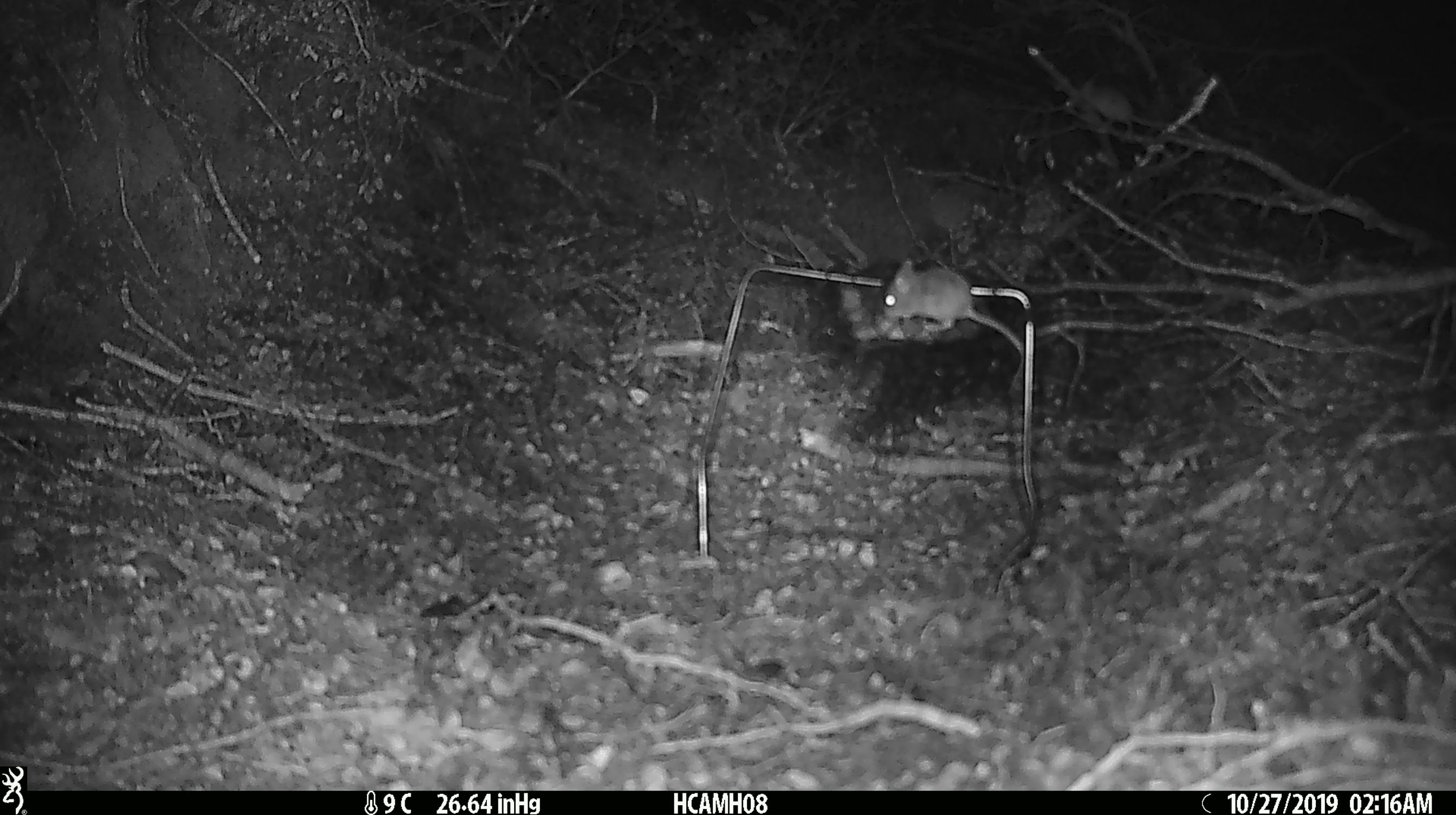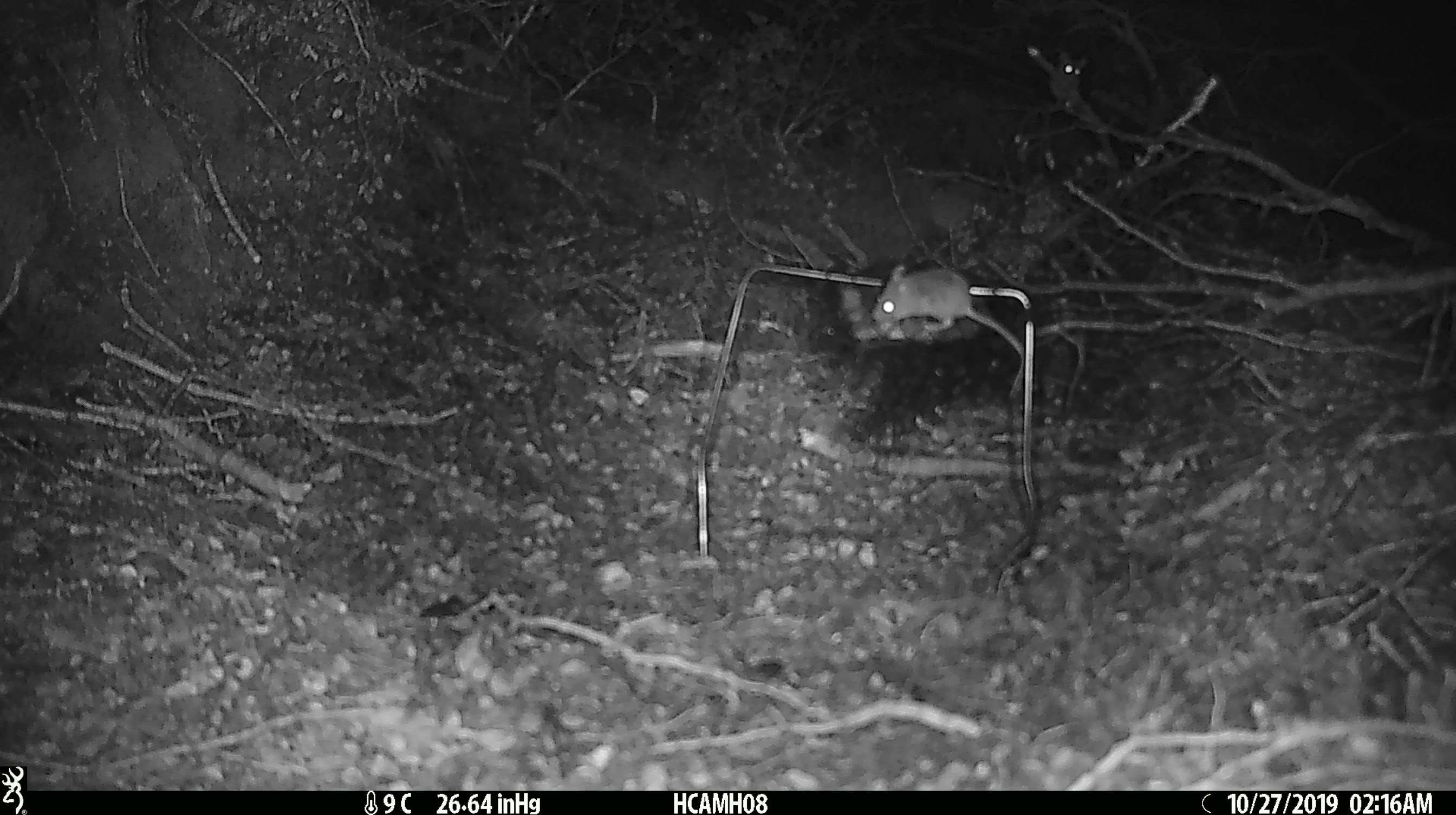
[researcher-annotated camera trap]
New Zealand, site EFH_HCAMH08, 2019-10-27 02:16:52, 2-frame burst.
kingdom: Animalia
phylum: Chordata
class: Mammalia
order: Rodentia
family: Muridae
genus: Mus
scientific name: Mus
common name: mouse